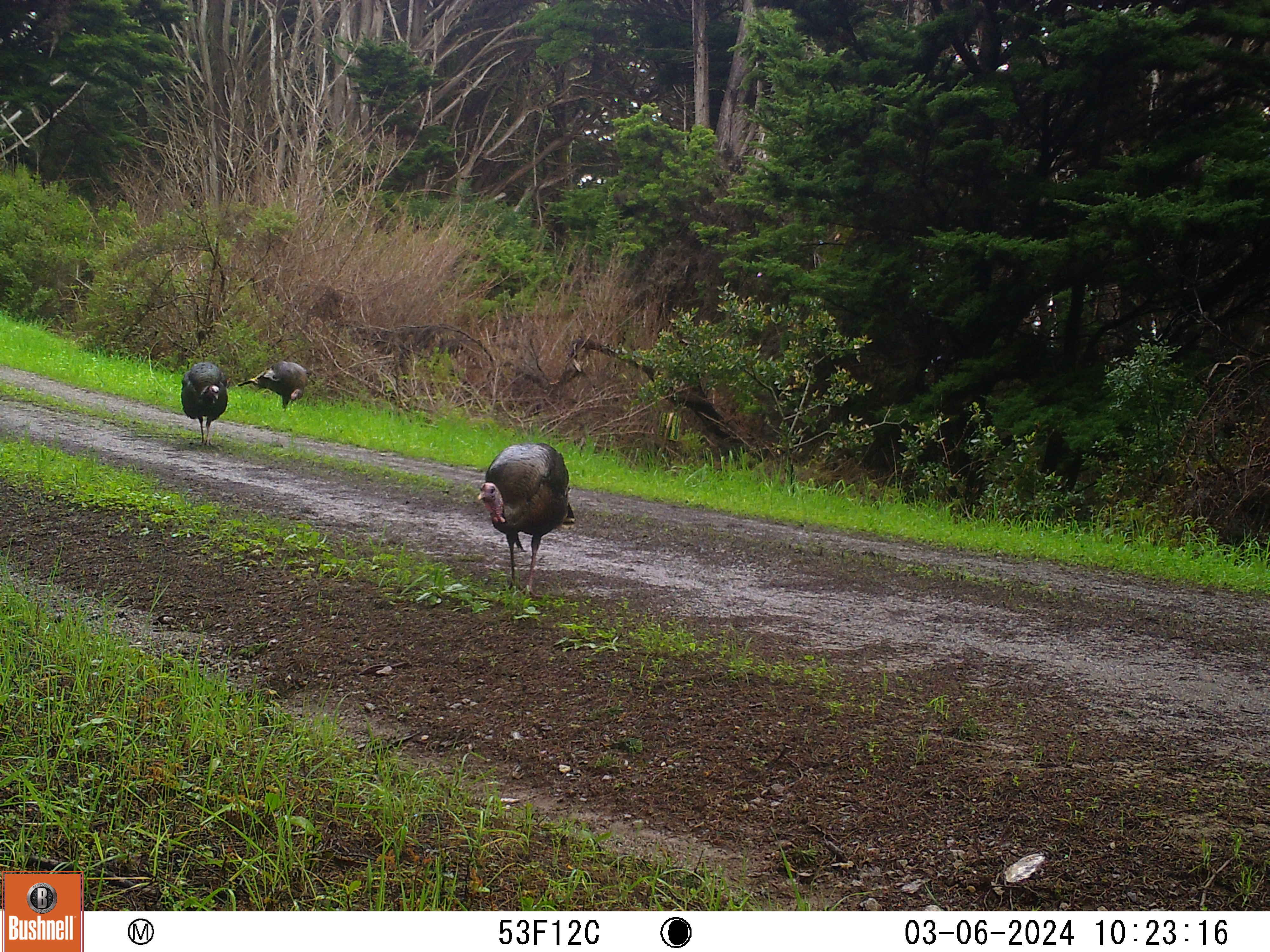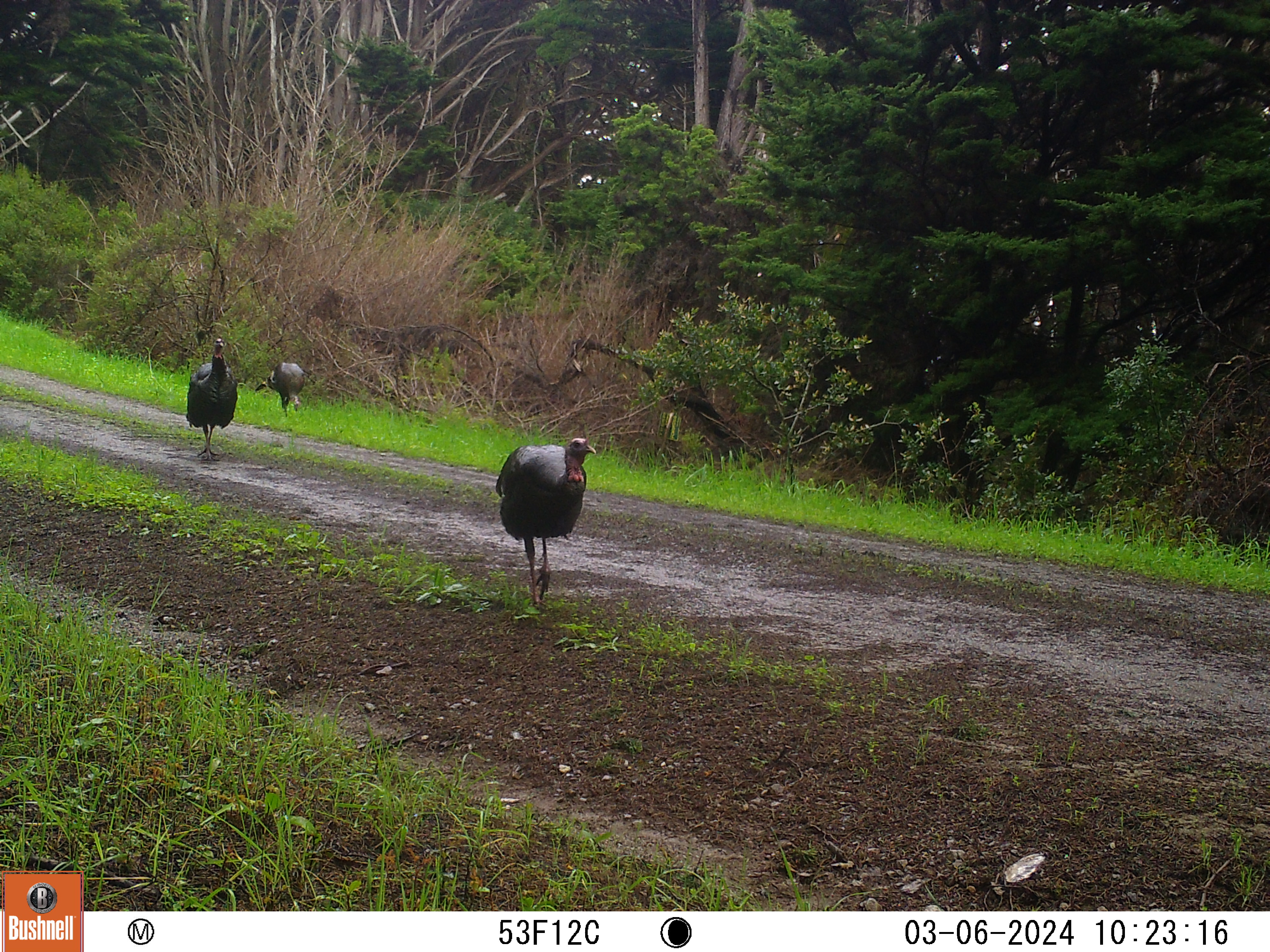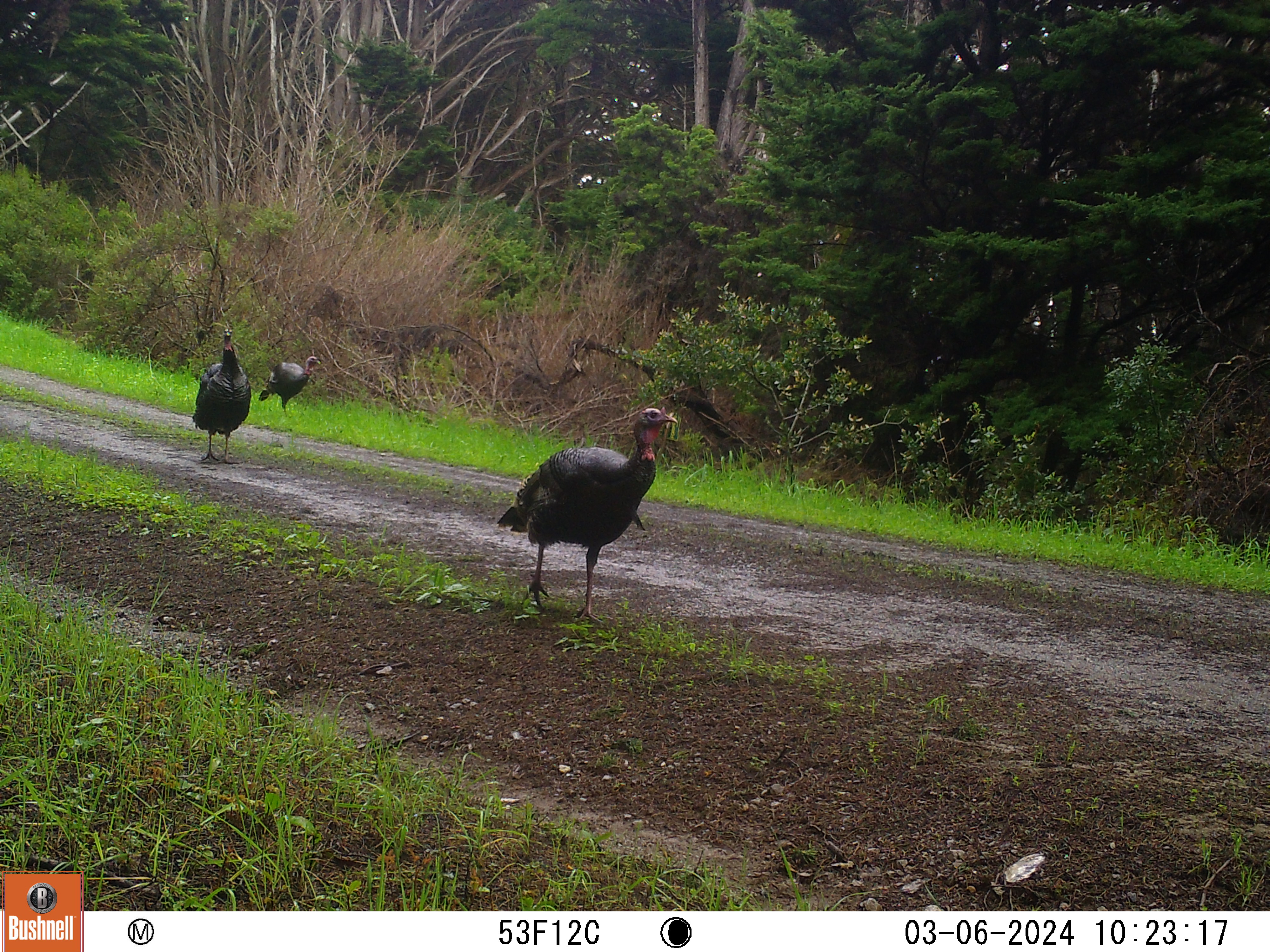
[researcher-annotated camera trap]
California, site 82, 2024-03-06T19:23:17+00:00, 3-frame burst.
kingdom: Animalia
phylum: Chordata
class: Aves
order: Galliformes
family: Phasianidae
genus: Meleagris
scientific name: Meleagris gallopavo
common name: turkey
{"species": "turkey (Meleagris gallopavo)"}